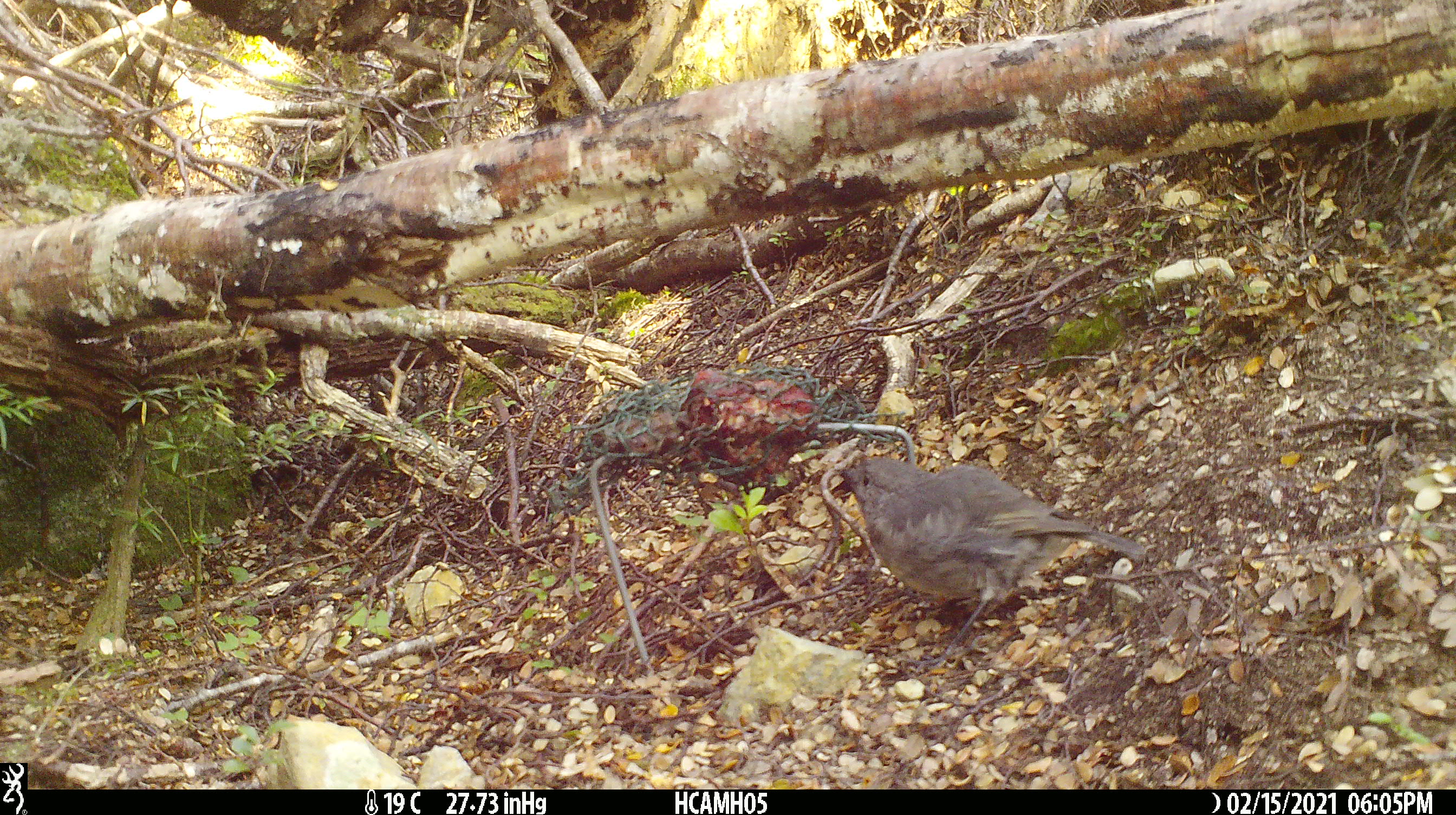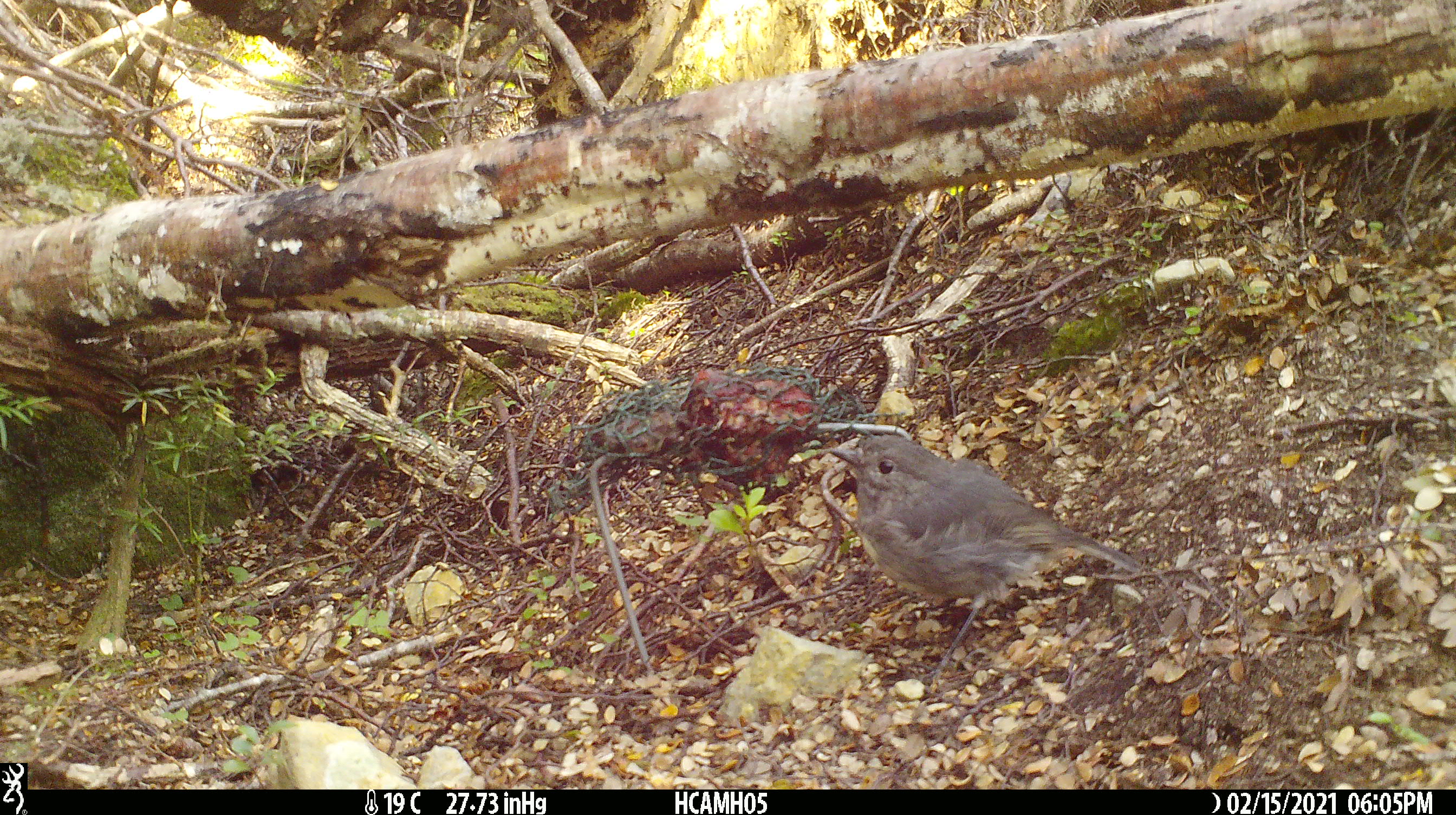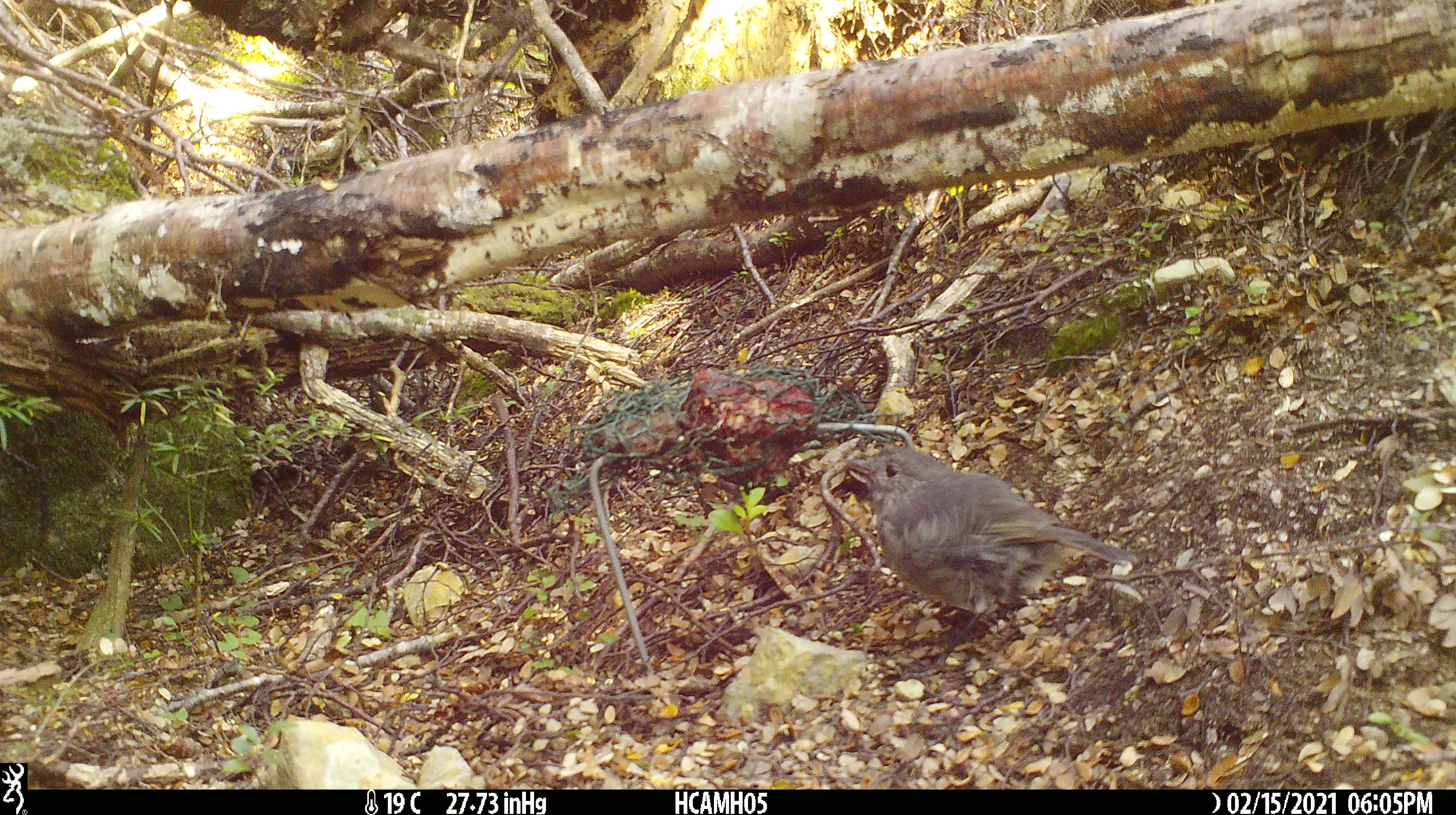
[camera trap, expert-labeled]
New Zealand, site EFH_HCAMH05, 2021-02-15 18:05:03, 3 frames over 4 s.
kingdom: Animalia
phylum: Chordata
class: Aves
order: Passeriformes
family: Petroicidae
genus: Petroica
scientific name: Petroica australis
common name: new zealand robin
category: robin